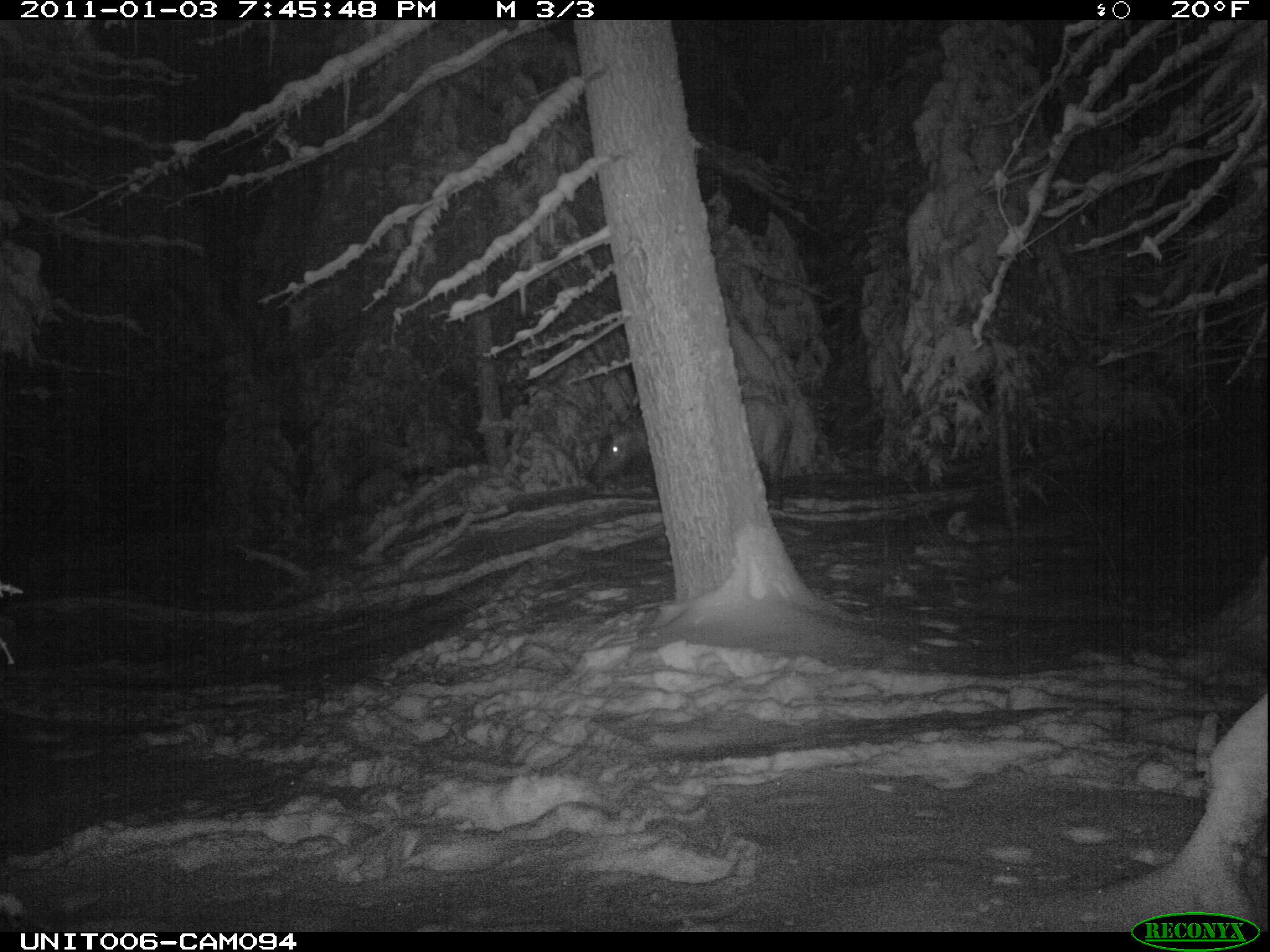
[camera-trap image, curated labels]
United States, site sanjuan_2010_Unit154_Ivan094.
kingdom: Animalia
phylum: Chordata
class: Mammalia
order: Artiodactyla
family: Cervidae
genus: Cervus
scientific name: Cervus elaphus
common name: red deer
Cervus elaphus (red deer).